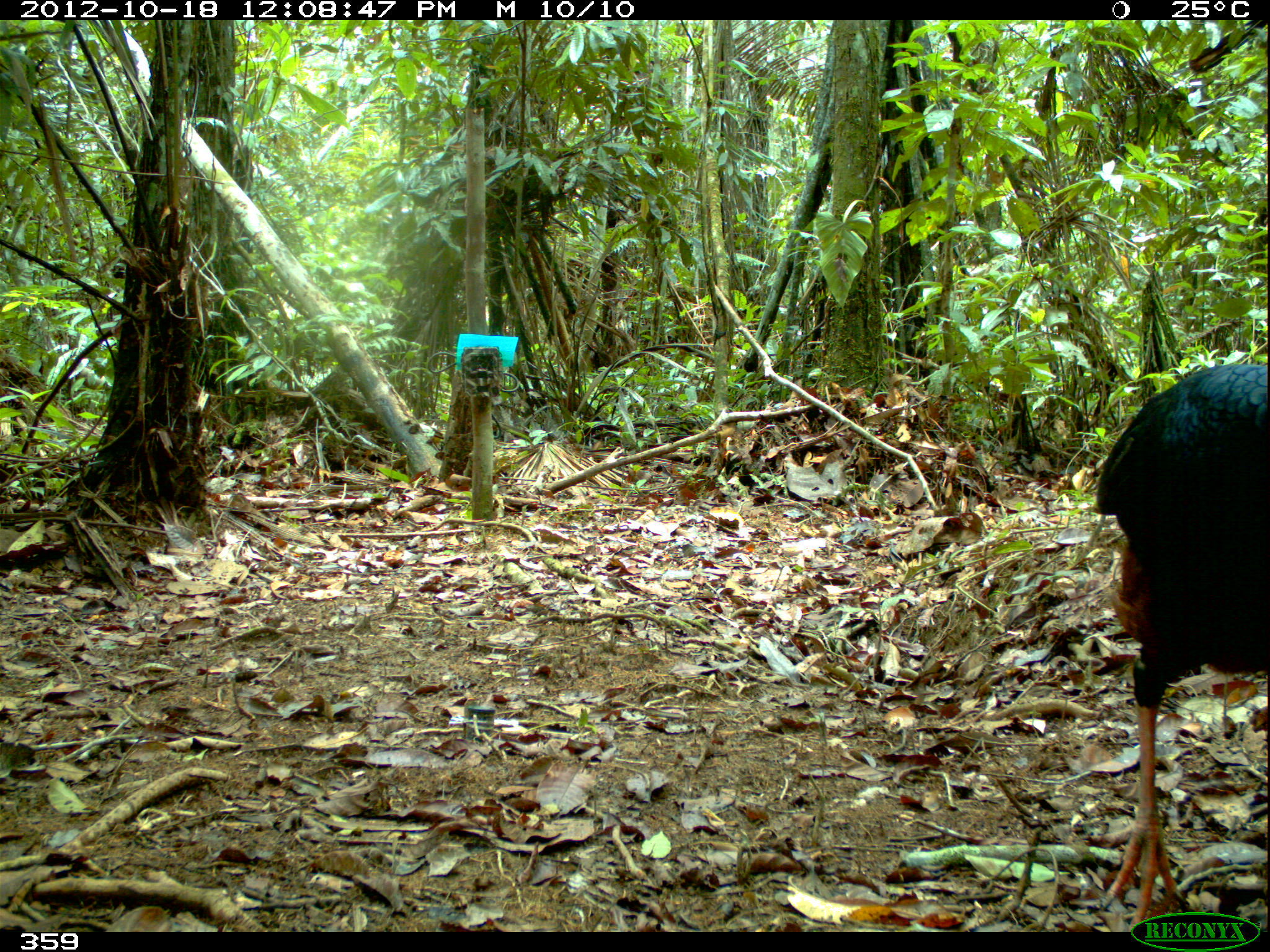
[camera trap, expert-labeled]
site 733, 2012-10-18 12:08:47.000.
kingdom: Animalia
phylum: Chordata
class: Aves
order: Galliformes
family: Cracidae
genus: Mitu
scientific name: Mitu tuberosum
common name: razor-billed curassow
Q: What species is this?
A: Mitu tuberosum (razor-billed curassow).